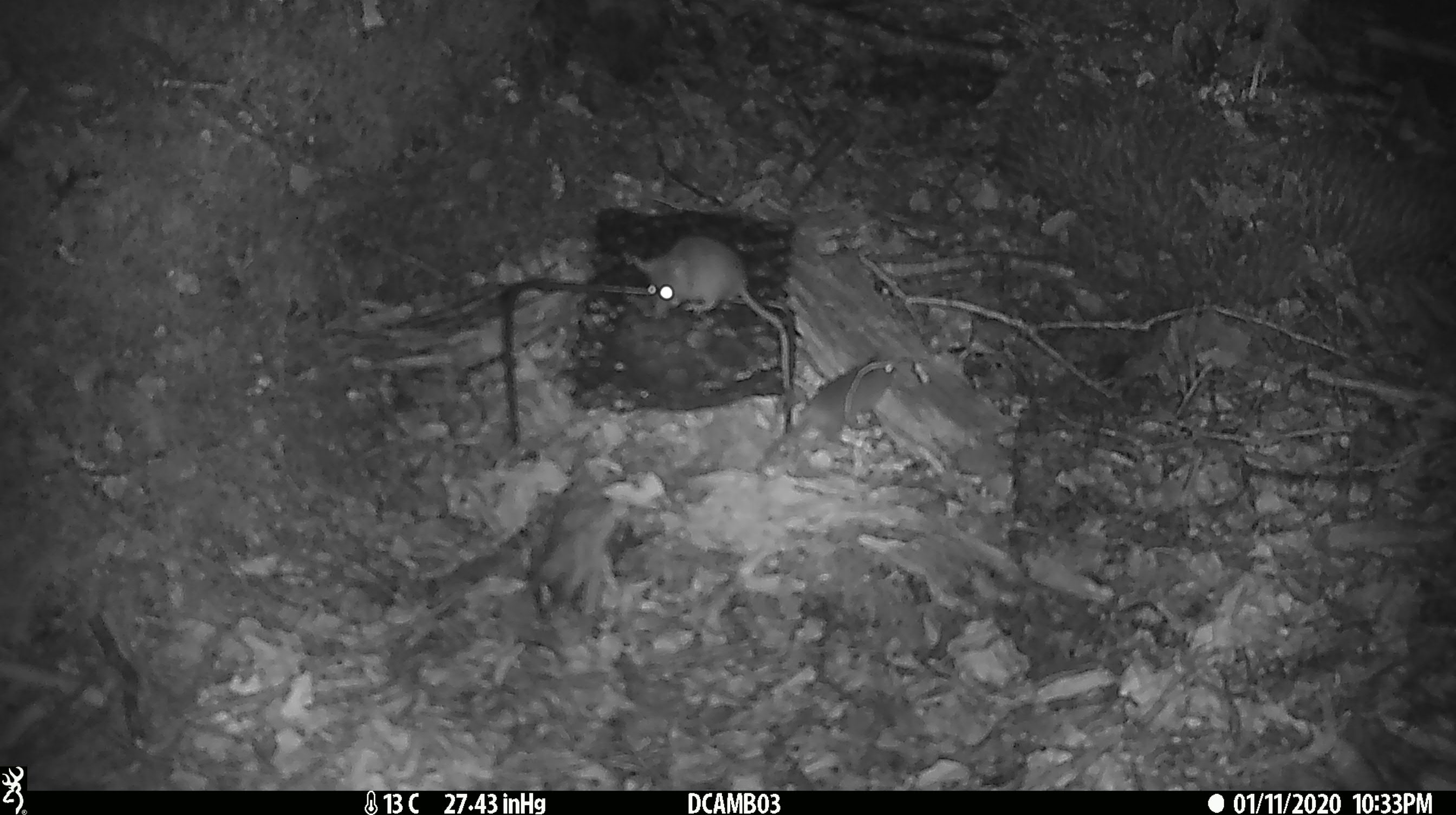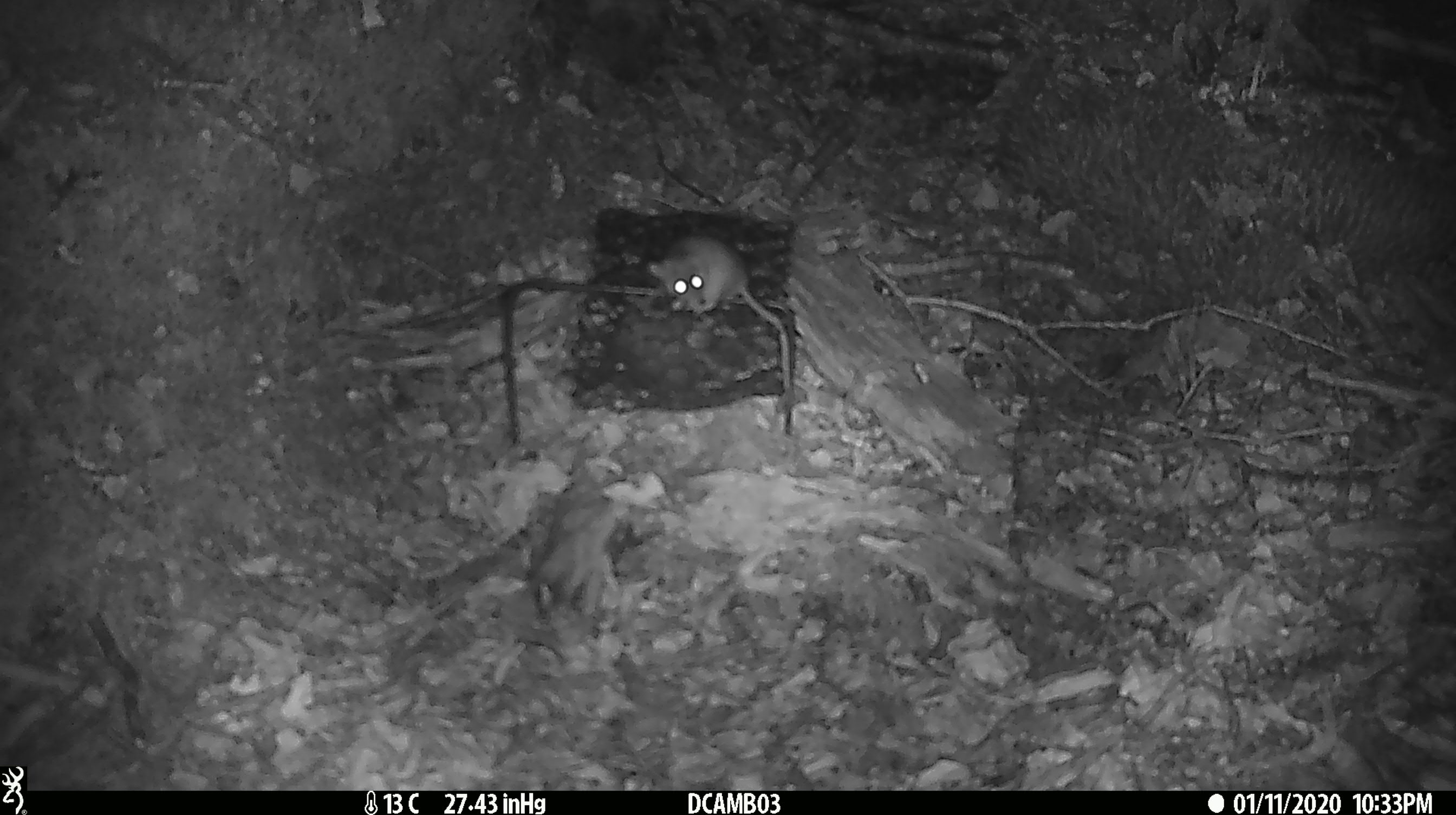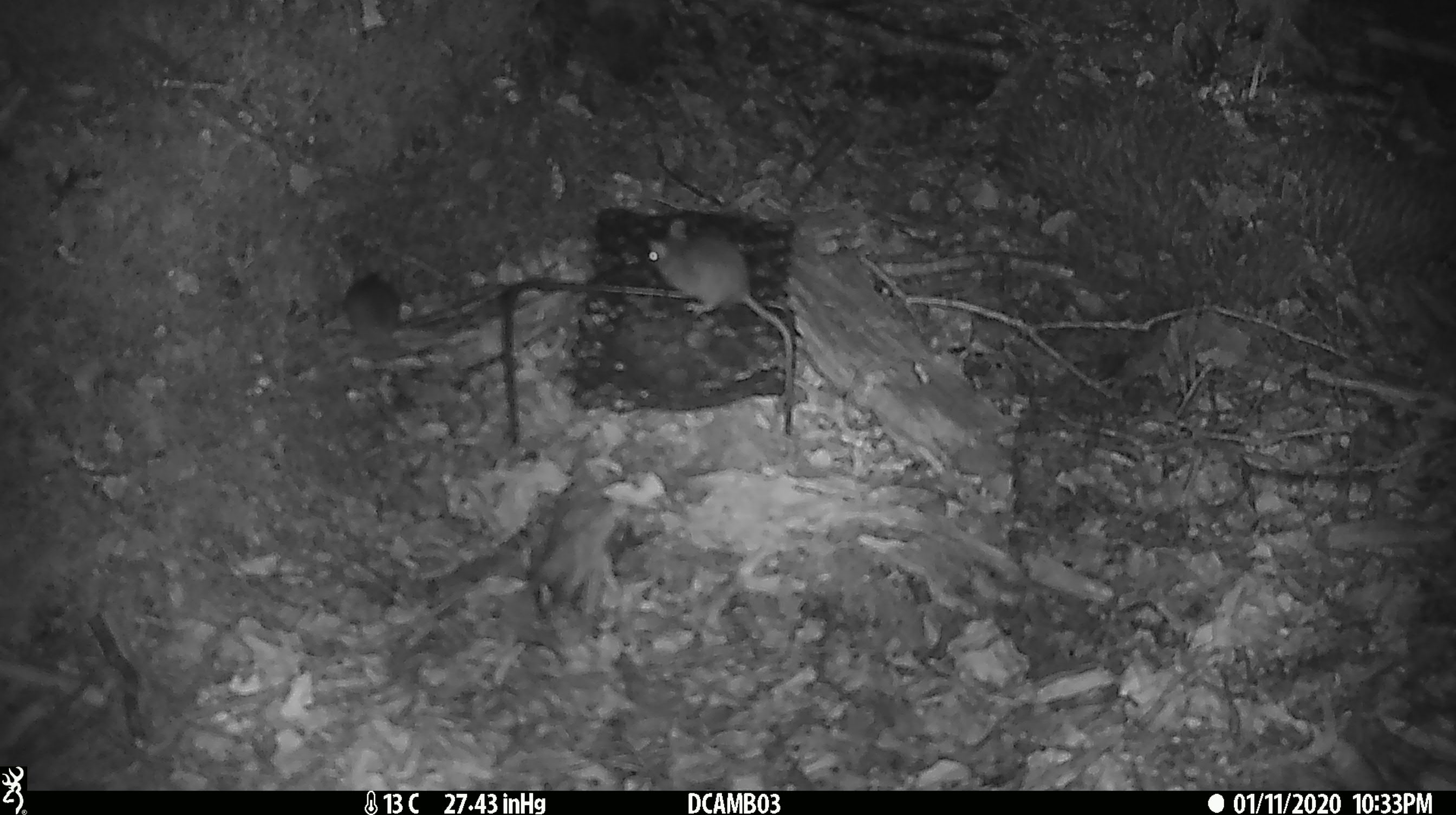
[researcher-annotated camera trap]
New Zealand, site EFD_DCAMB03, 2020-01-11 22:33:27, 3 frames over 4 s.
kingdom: Animalia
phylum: Chordata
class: Mammalia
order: Rodentia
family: Muridae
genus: Mus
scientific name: Mus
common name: mouse